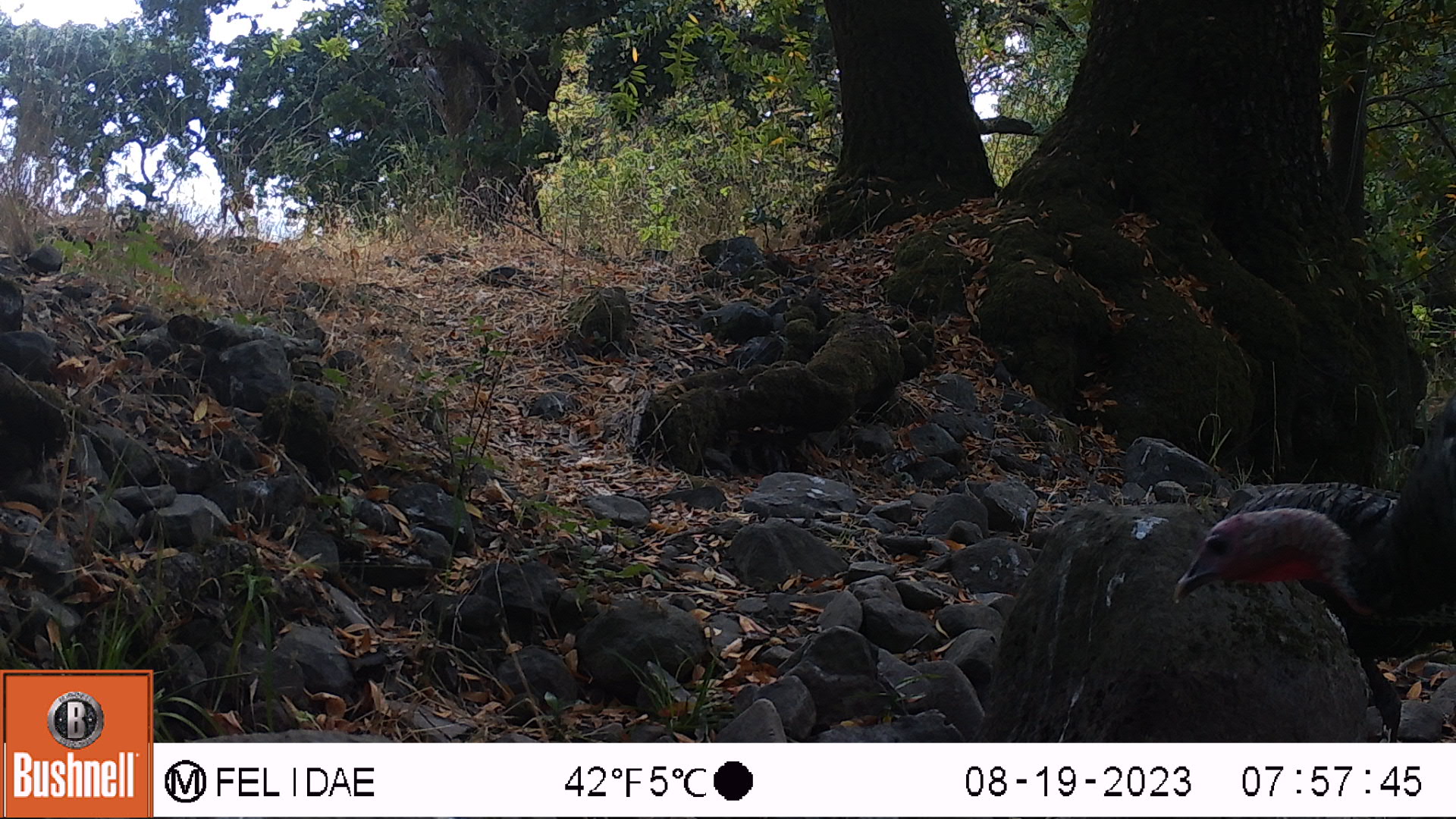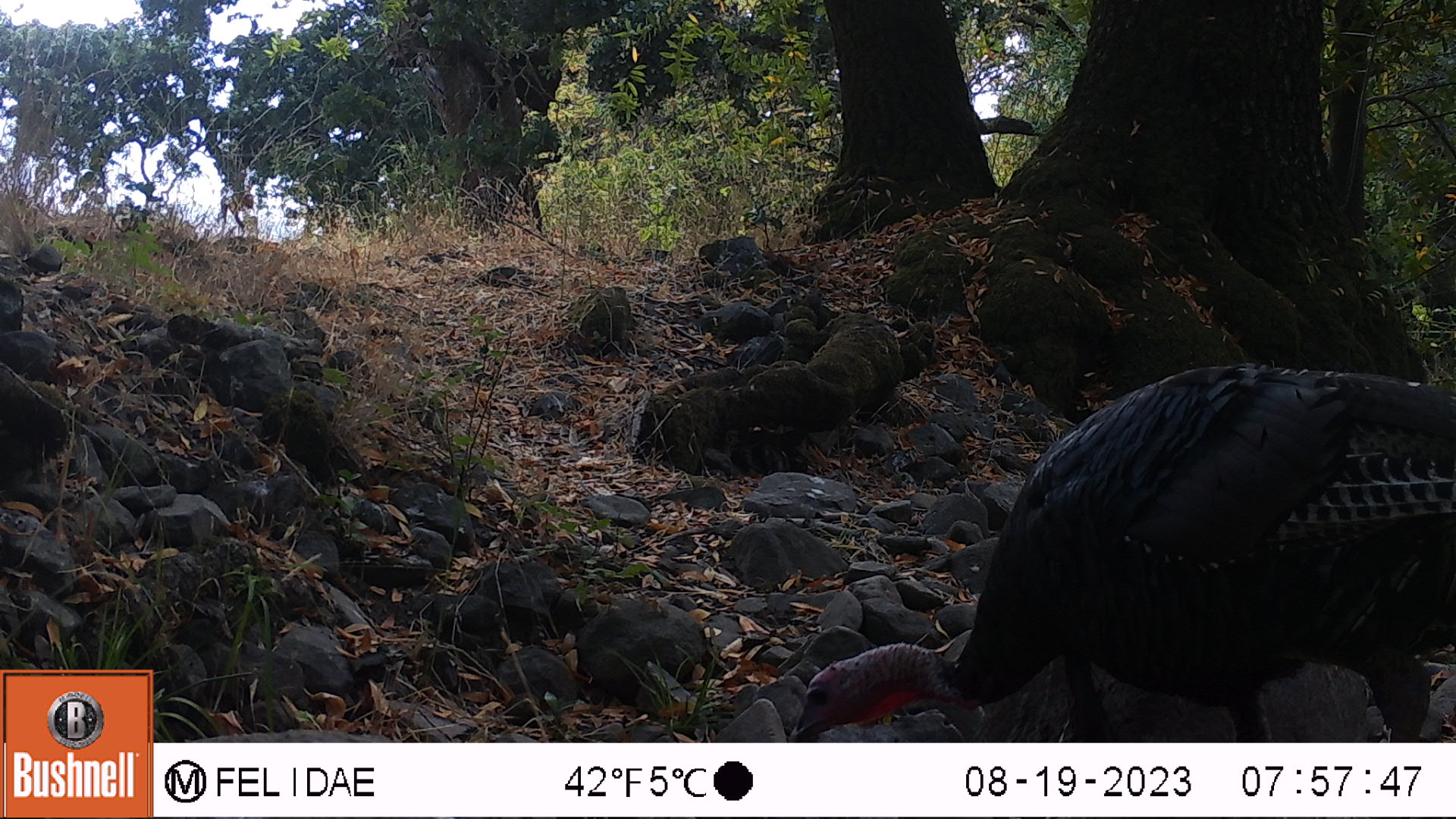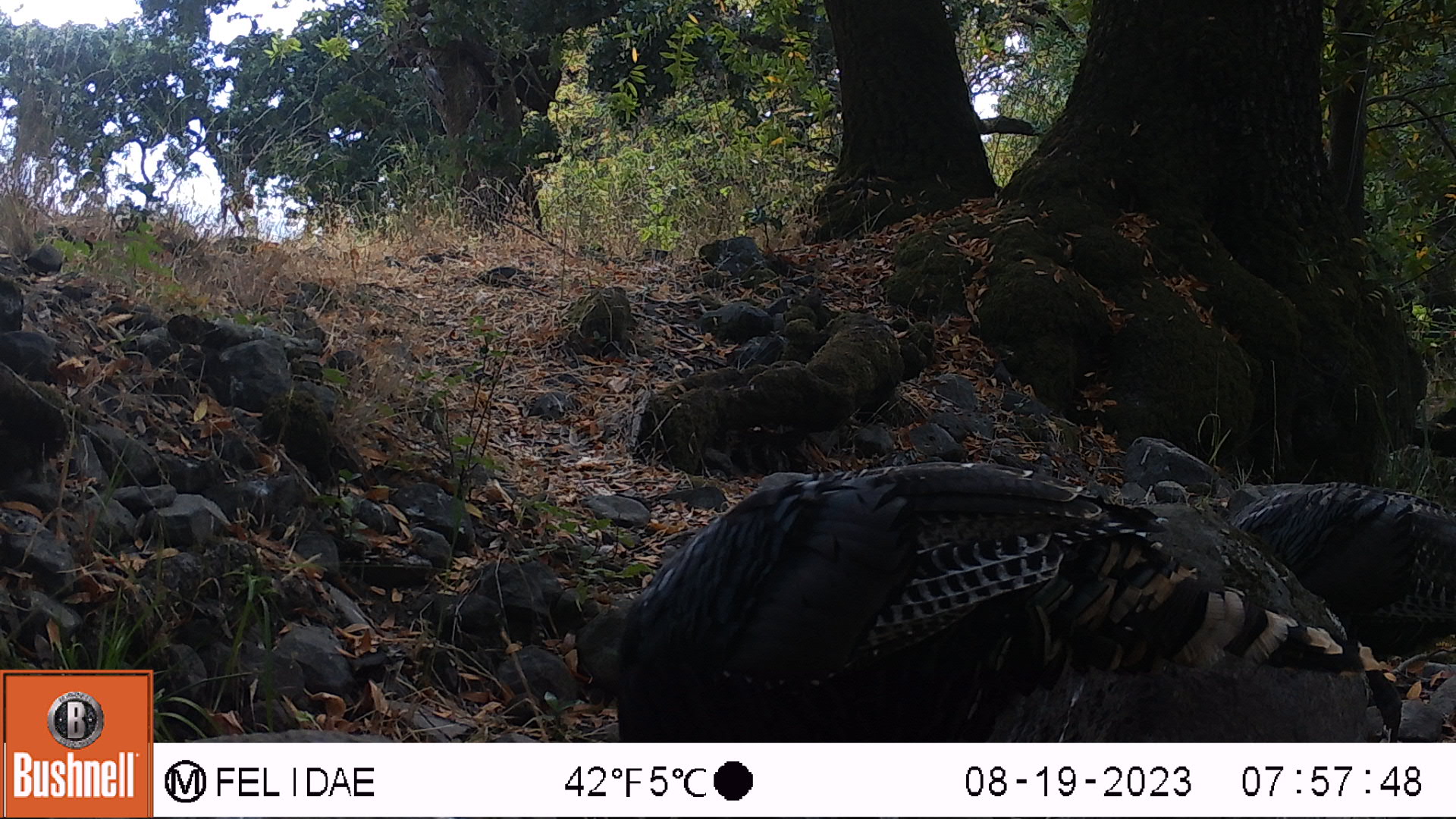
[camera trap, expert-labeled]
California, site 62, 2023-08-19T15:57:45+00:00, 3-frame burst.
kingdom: Animalia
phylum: Chordata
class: Aves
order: Galliformes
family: Phasianidae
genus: Meleagris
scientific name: Meleagris gallopavo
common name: turkey